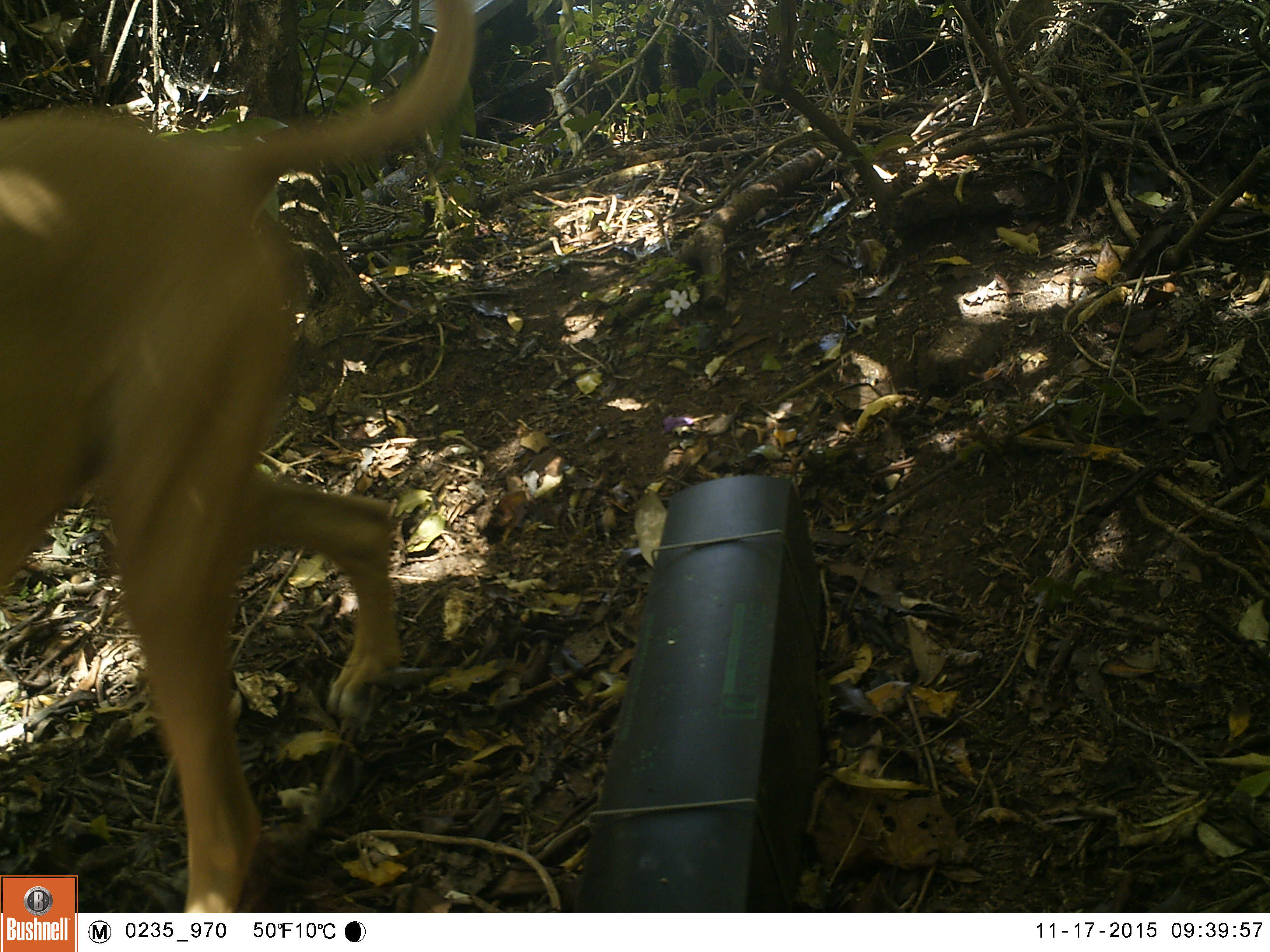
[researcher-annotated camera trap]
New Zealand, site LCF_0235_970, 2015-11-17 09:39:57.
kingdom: Animalia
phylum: Chordata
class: Mammalia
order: Carnivora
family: Canidae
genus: Canis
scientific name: Canis familiaris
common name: domestic dog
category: dog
Dog (domestic dog) (Canis familiaris).